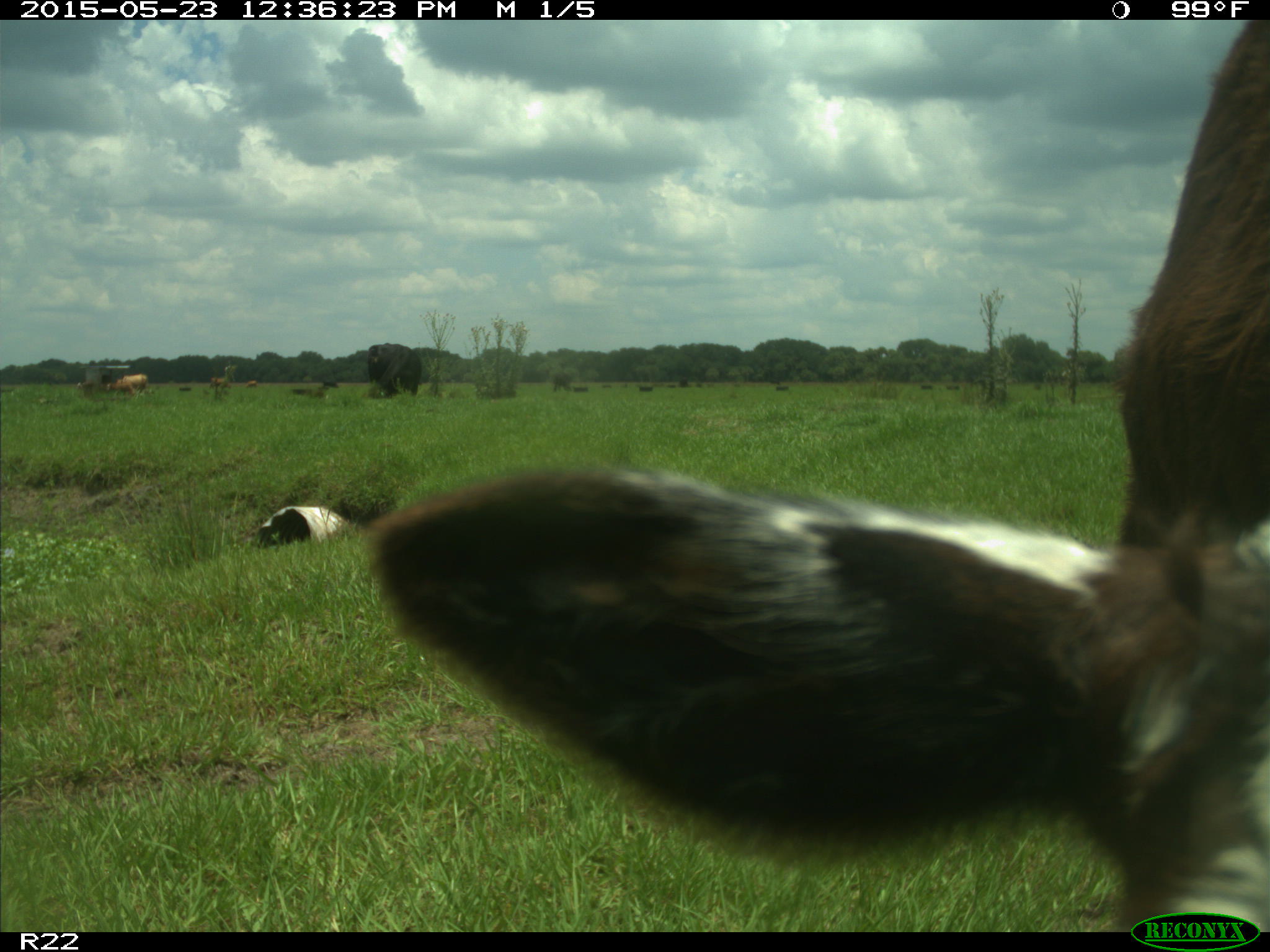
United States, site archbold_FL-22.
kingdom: Animalia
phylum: Chordata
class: Mammalia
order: Artiodactyla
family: Bovidae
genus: Bos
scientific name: Bos taurus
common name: domestic cow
Bos taurus (domestic cow).